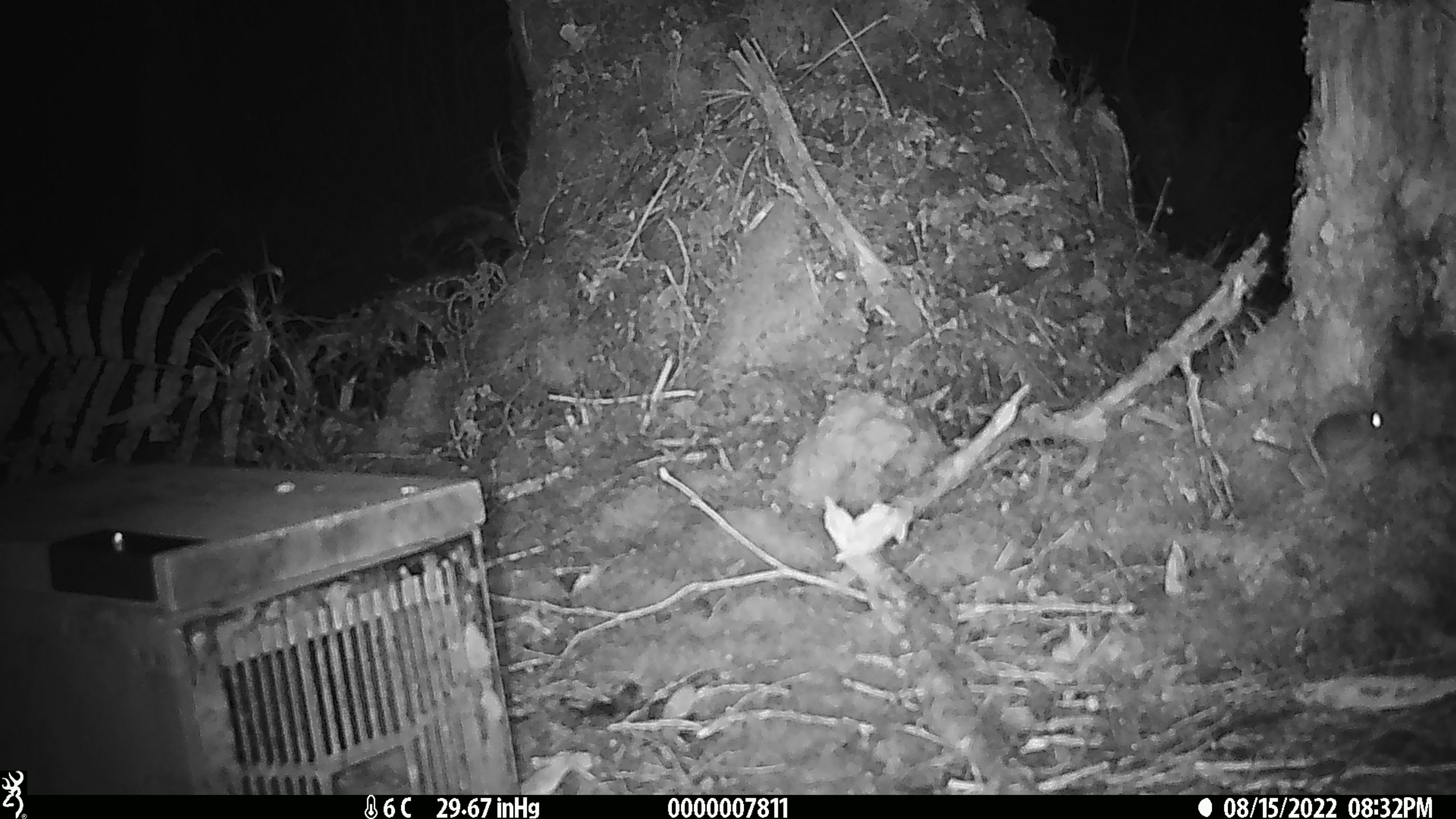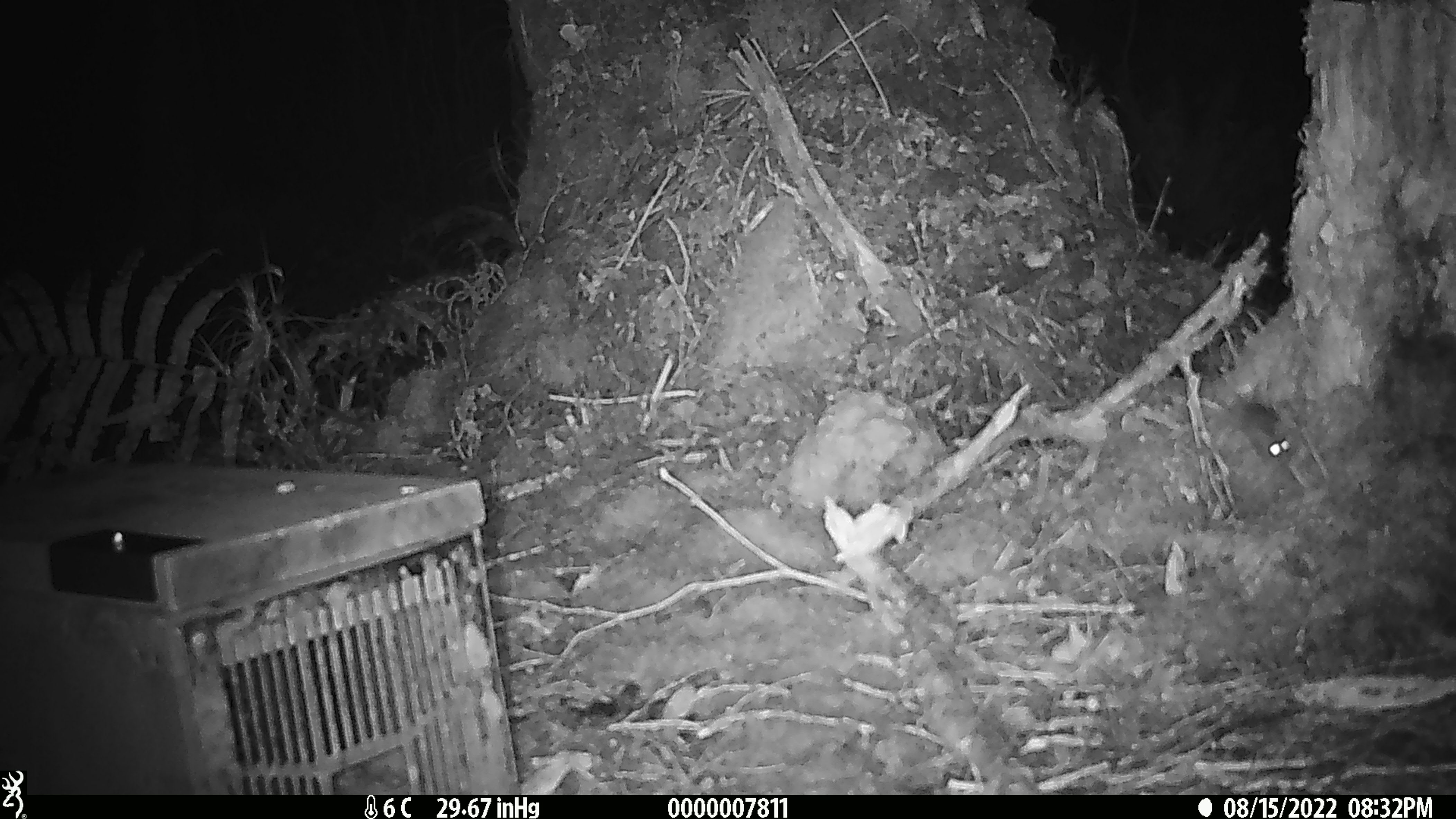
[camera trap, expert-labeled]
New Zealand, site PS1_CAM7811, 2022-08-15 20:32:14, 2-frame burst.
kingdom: Animalia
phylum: Chordata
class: Mammalia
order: Rodentia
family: Muridae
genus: Mus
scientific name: Mus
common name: mouse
Mouse (Mus).